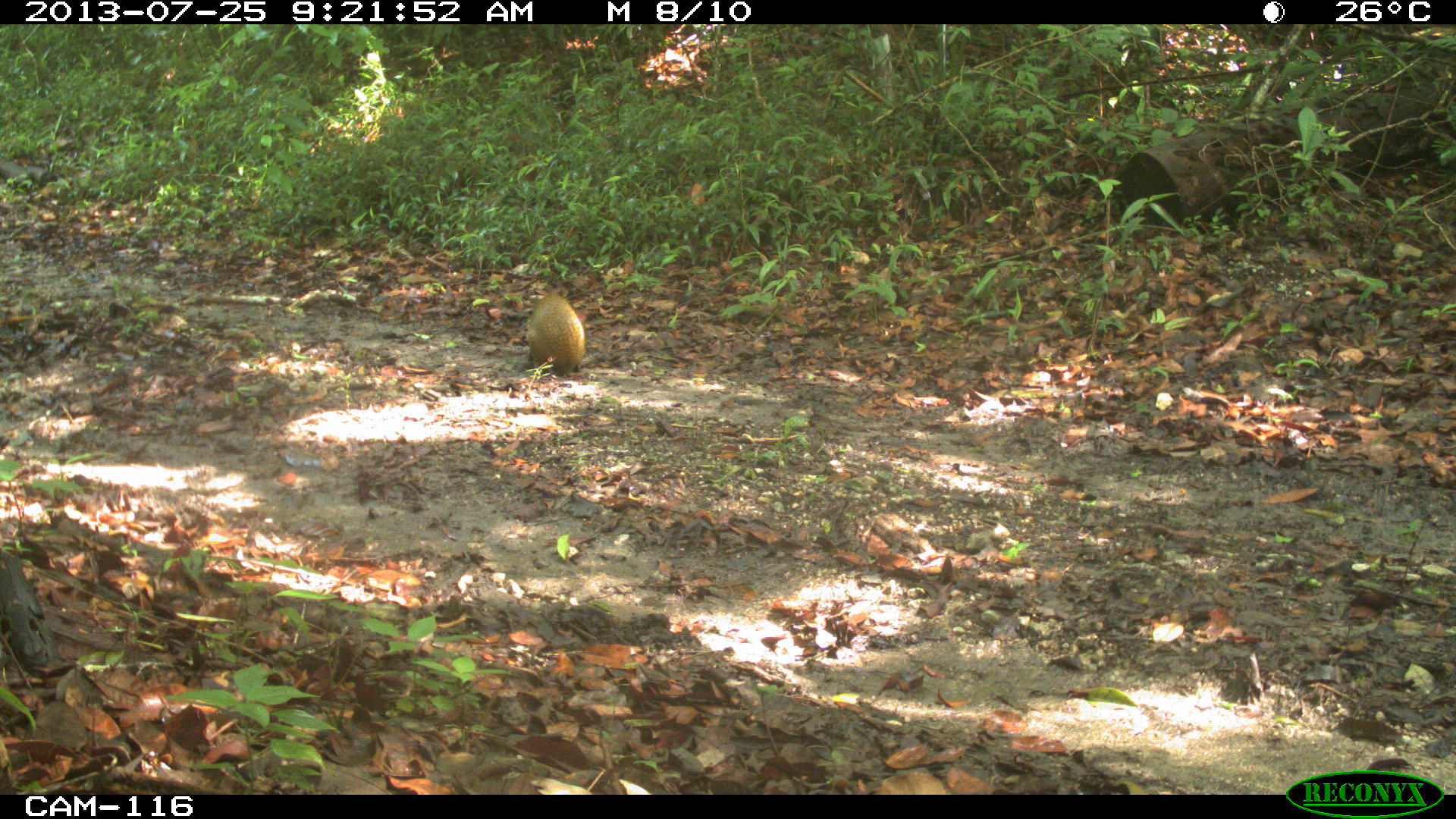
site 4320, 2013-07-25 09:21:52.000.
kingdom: Animalia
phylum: Chordata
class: Mammalia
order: Rodentia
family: Dasyproctidae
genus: Dasyprocta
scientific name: Dasyprocta punctata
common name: central american agouti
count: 1